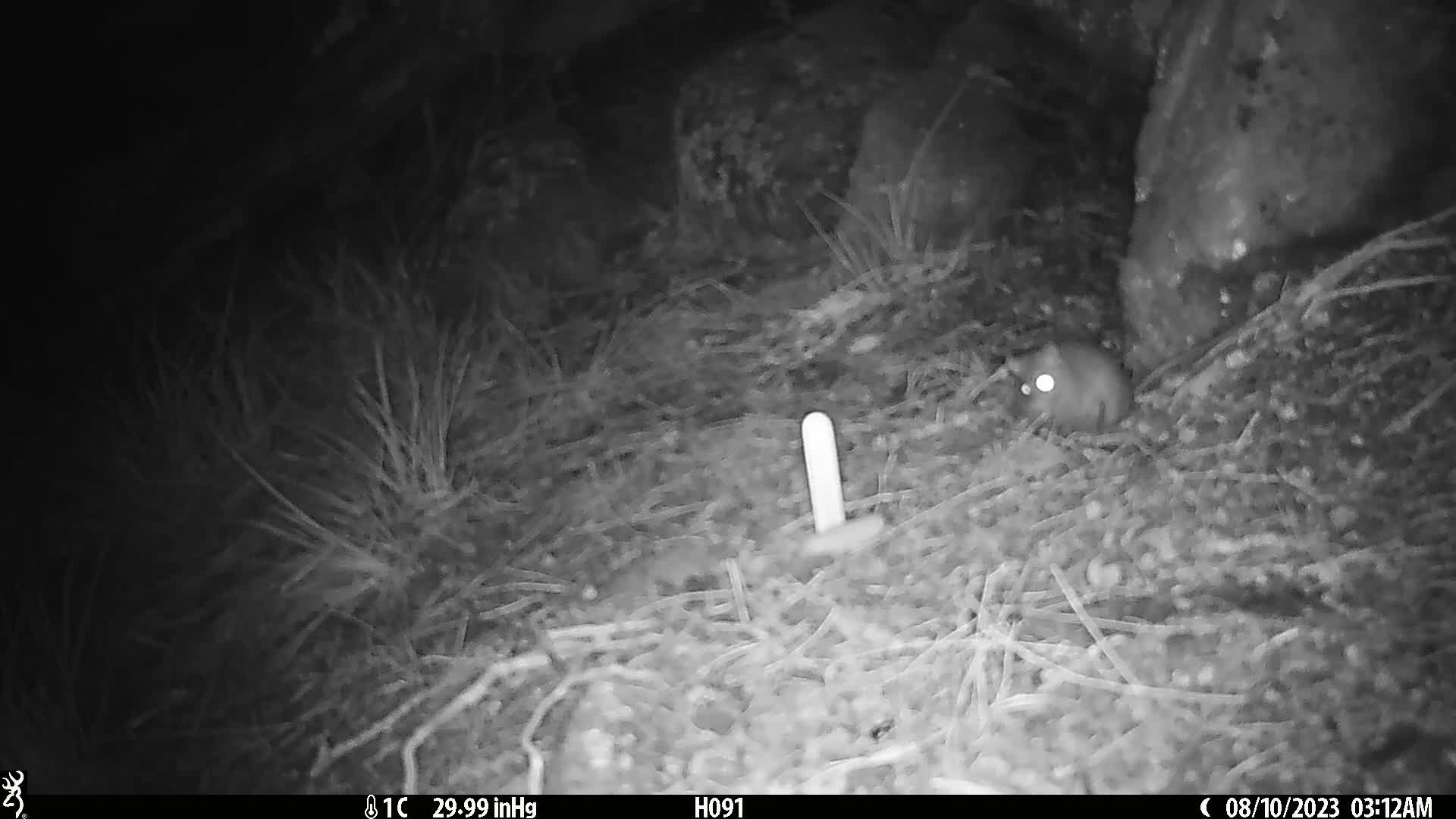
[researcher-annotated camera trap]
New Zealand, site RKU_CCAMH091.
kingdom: Animalia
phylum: Chordata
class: Mammalia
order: Rodentia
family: Muridae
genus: Rattus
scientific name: Rattus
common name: rat